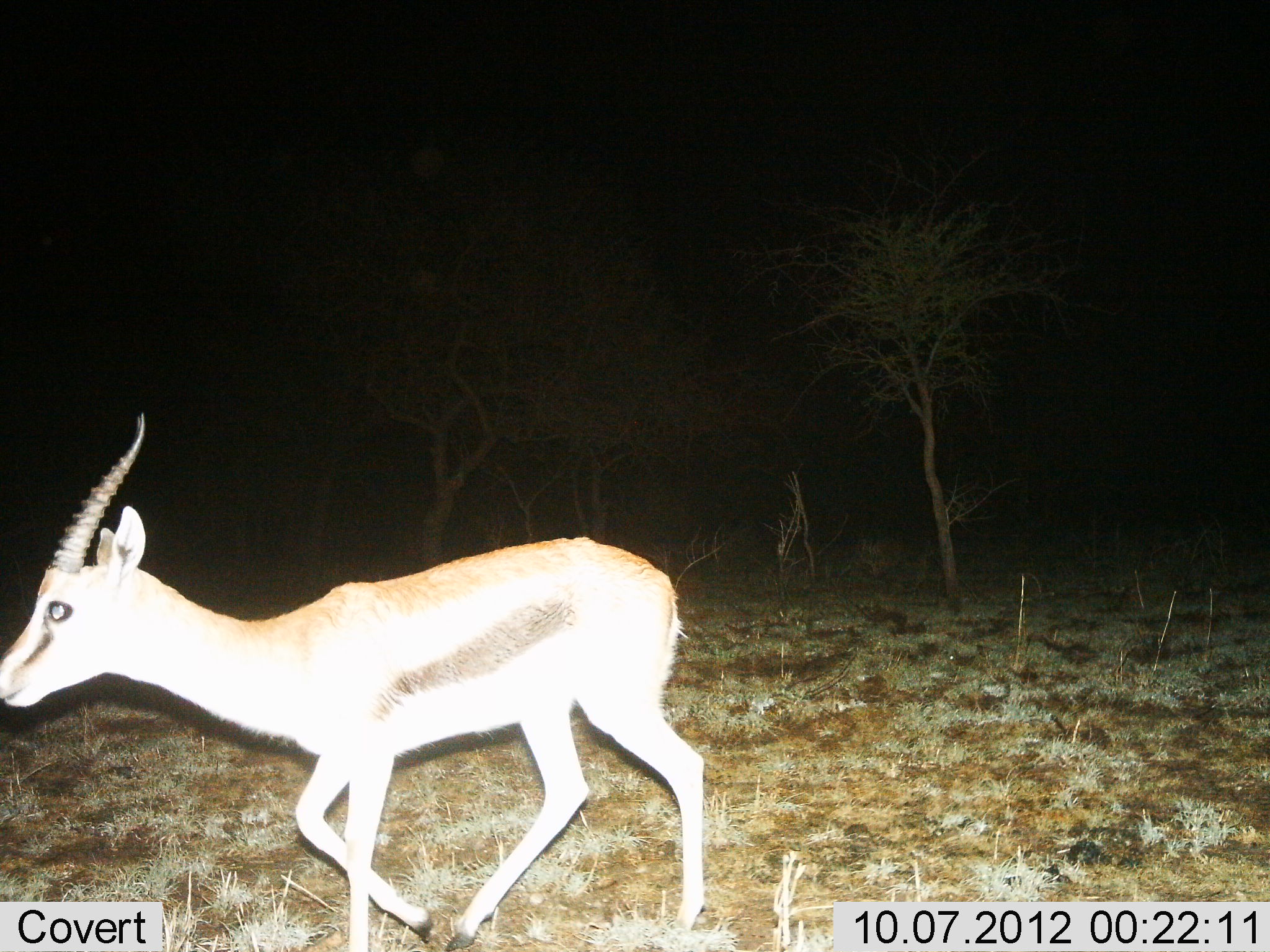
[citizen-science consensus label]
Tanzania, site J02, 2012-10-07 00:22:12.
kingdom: Animalia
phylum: Chordata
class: Mammalia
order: Artiodactyla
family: Bovidae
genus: Eudorcas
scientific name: Eudorcas thomsonii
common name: thomson's gazelle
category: gazellethomsons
Gazellethomsons (thomson's gazelle) (Eudorcas thomsonii), count 1. Behavior (volunteer vote fractions): standing 0%, resting 0%, moving 100%, interacting 0%. Young present (vote fraction): 0%. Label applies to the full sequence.